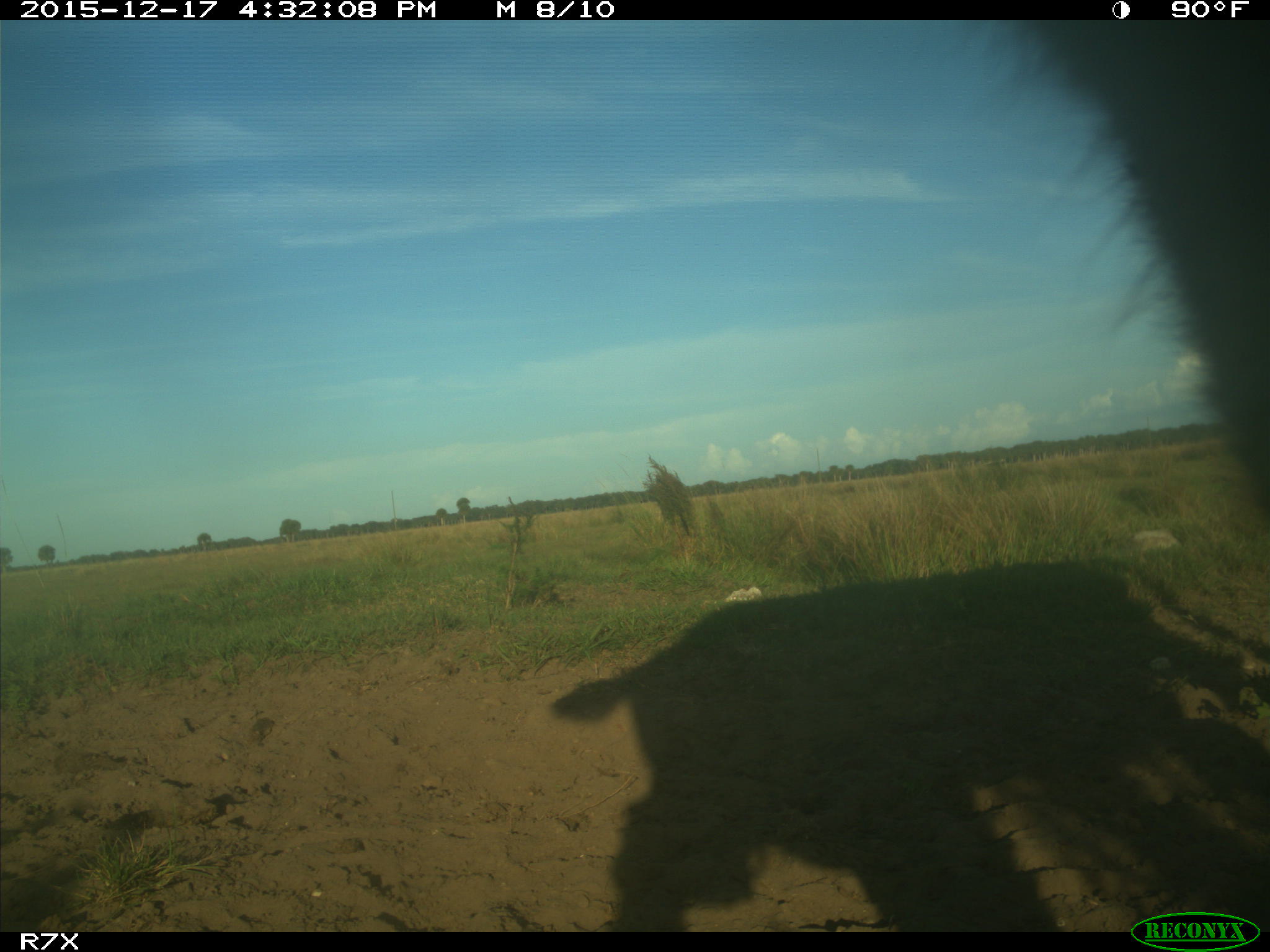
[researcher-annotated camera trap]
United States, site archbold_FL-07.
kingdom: Animalia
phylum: Chordata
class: Mammalia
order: Artiodactyla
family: Bovidae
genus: Bos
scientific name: Bos taurus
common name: domestic cow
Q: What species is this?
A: Bos taurus (domestic cow).